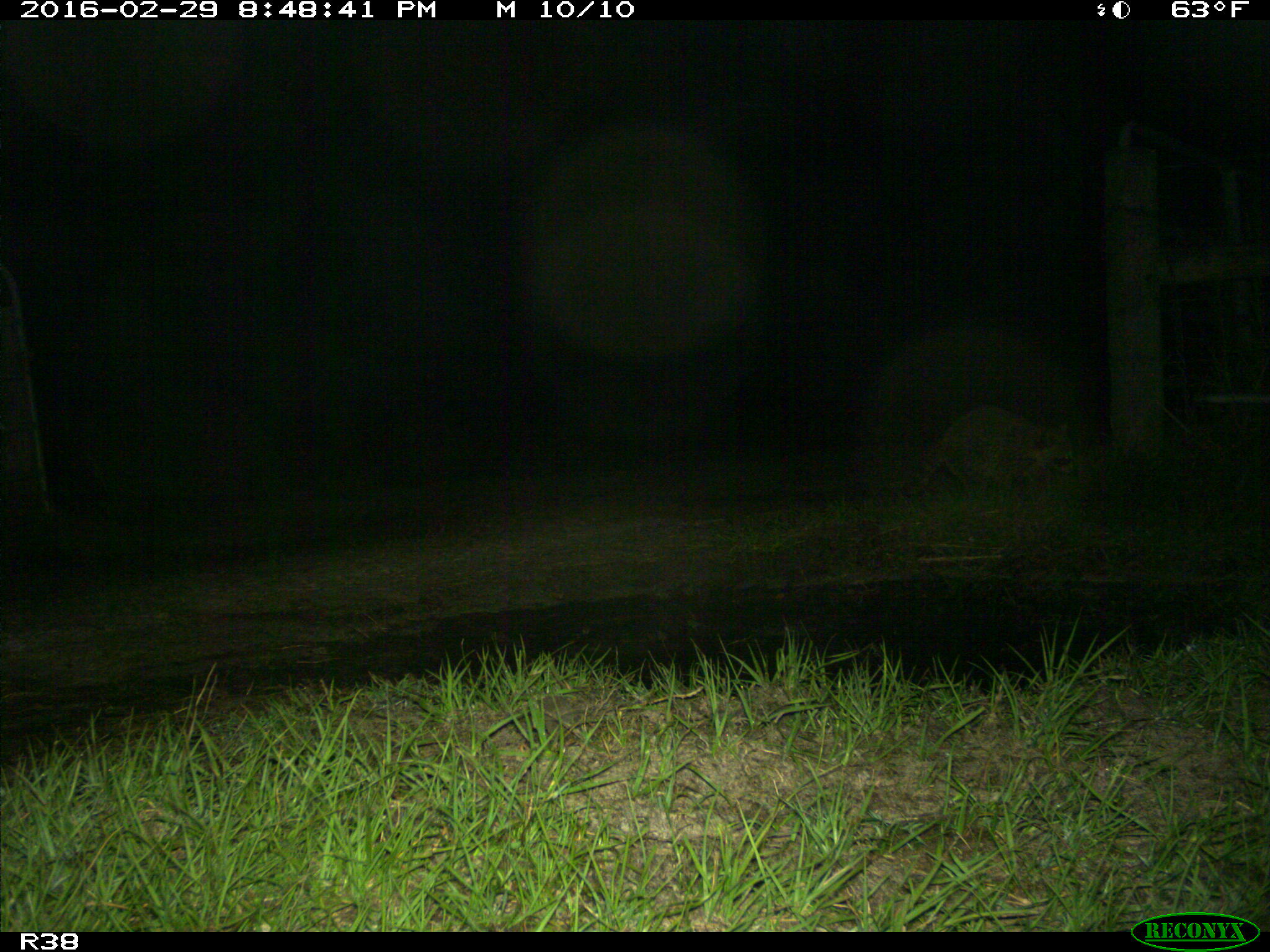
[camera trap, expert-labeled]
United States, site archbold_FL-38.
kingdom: Animalia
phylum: Chordata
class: Mammalia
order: Carnivora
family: Procyonidae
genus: Procyon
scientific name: Procyon lotor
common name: common raccoon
Procyon lotor (common raccoon).